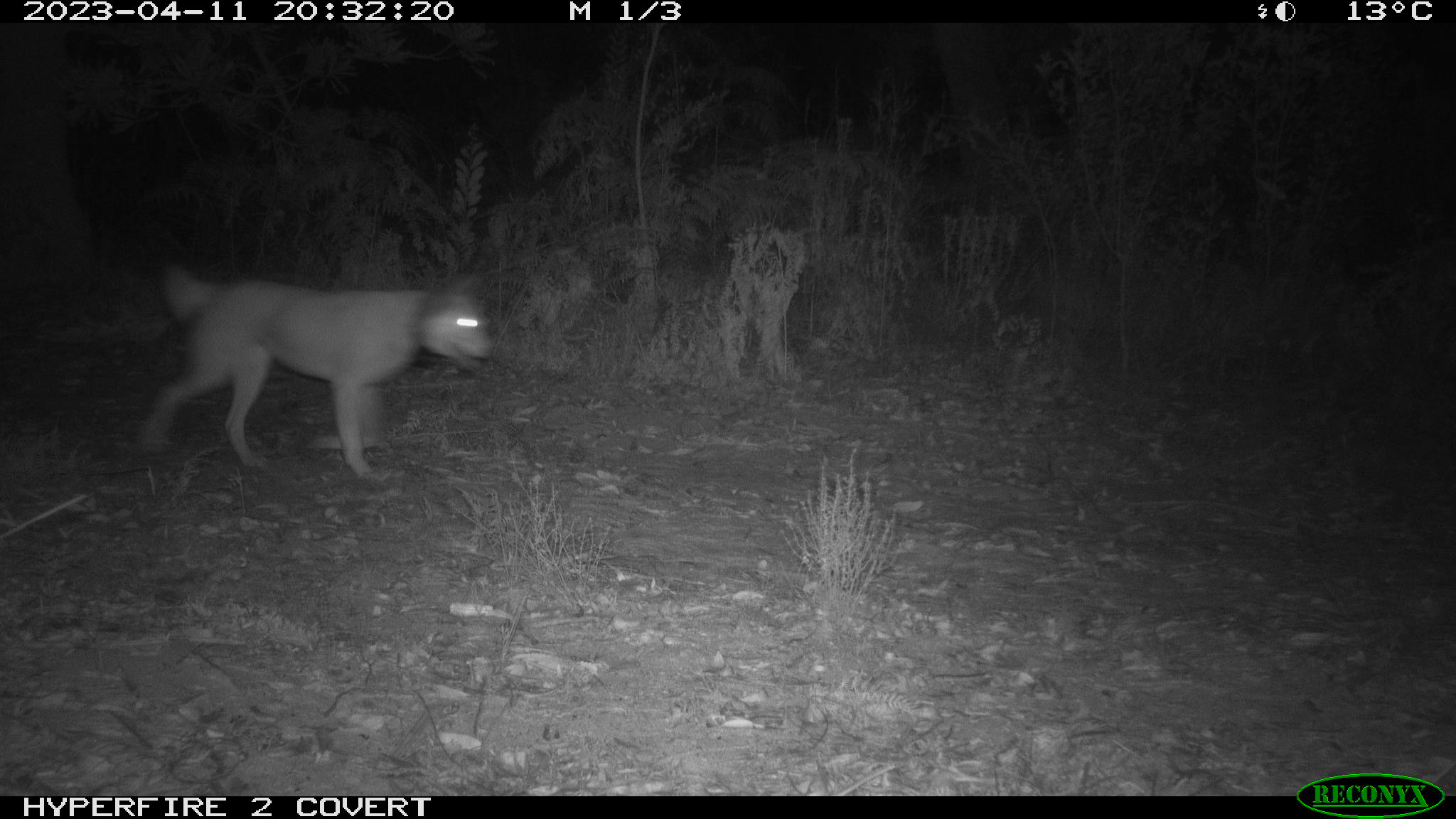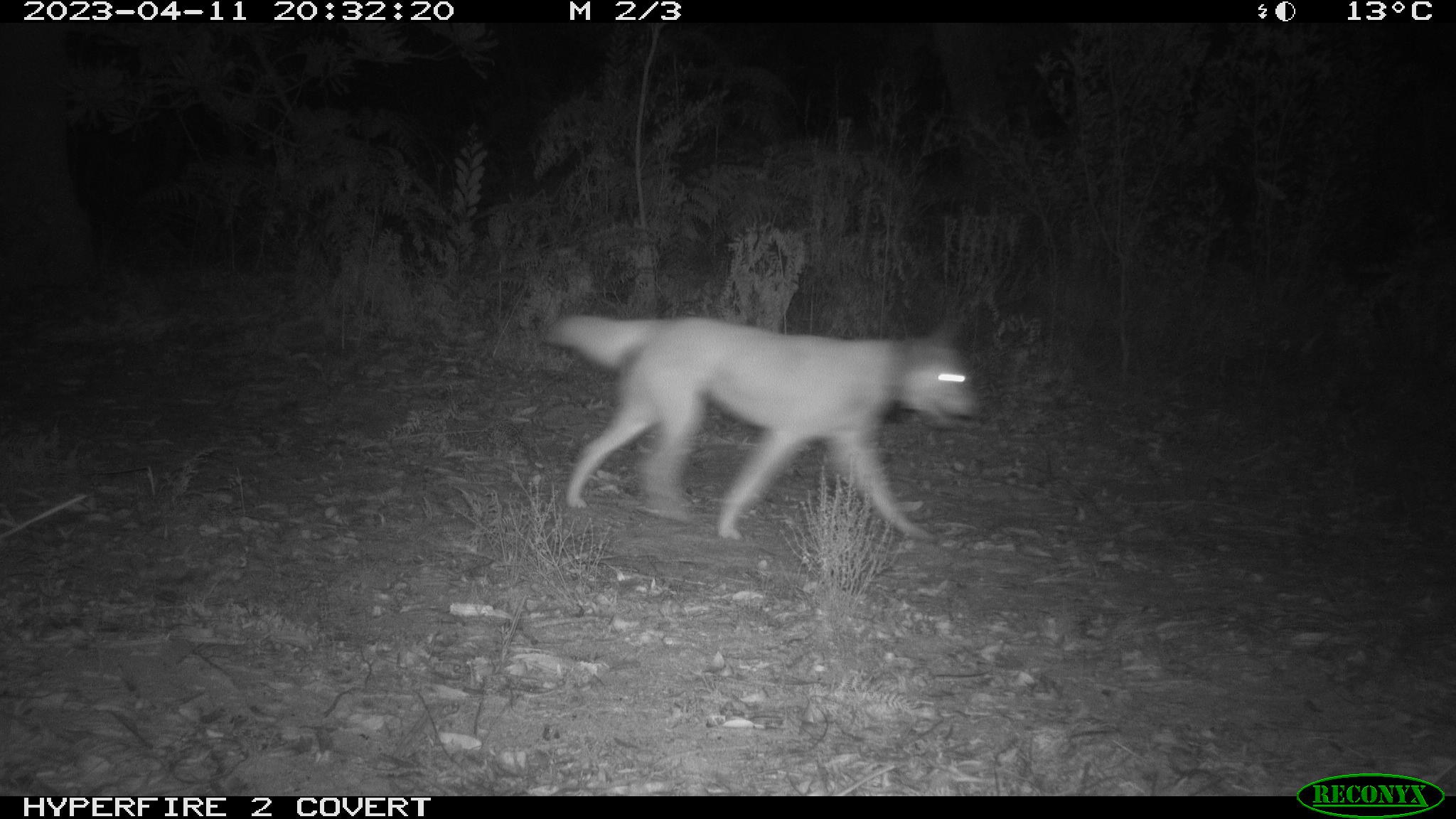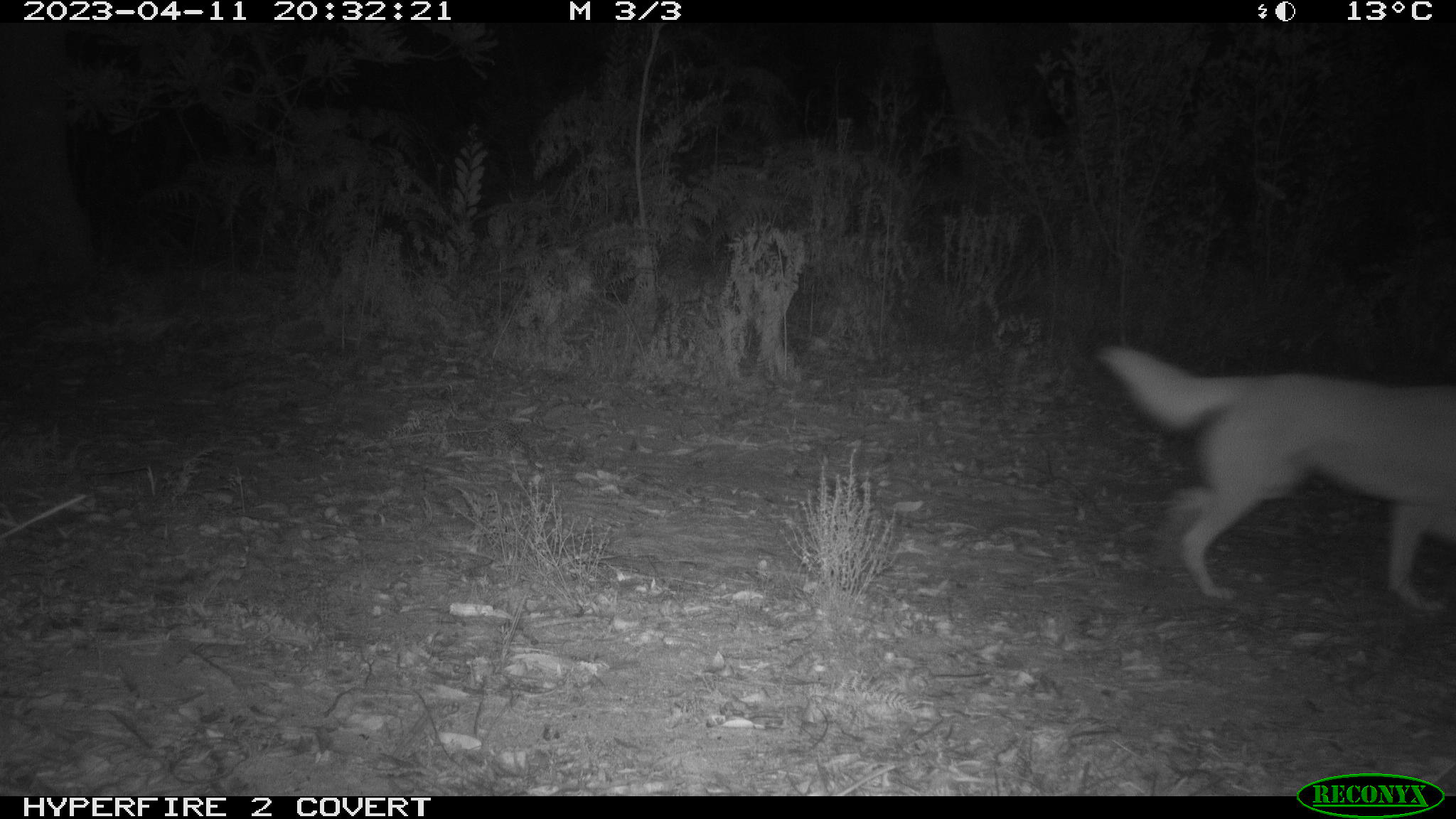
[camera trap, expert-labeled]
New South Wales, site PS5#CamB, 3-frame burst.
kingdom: Animalia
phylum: Chordata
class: Mammalia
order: Carnivora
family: Canidae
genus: Canis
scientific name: Canis familiaris dingo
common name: dingo